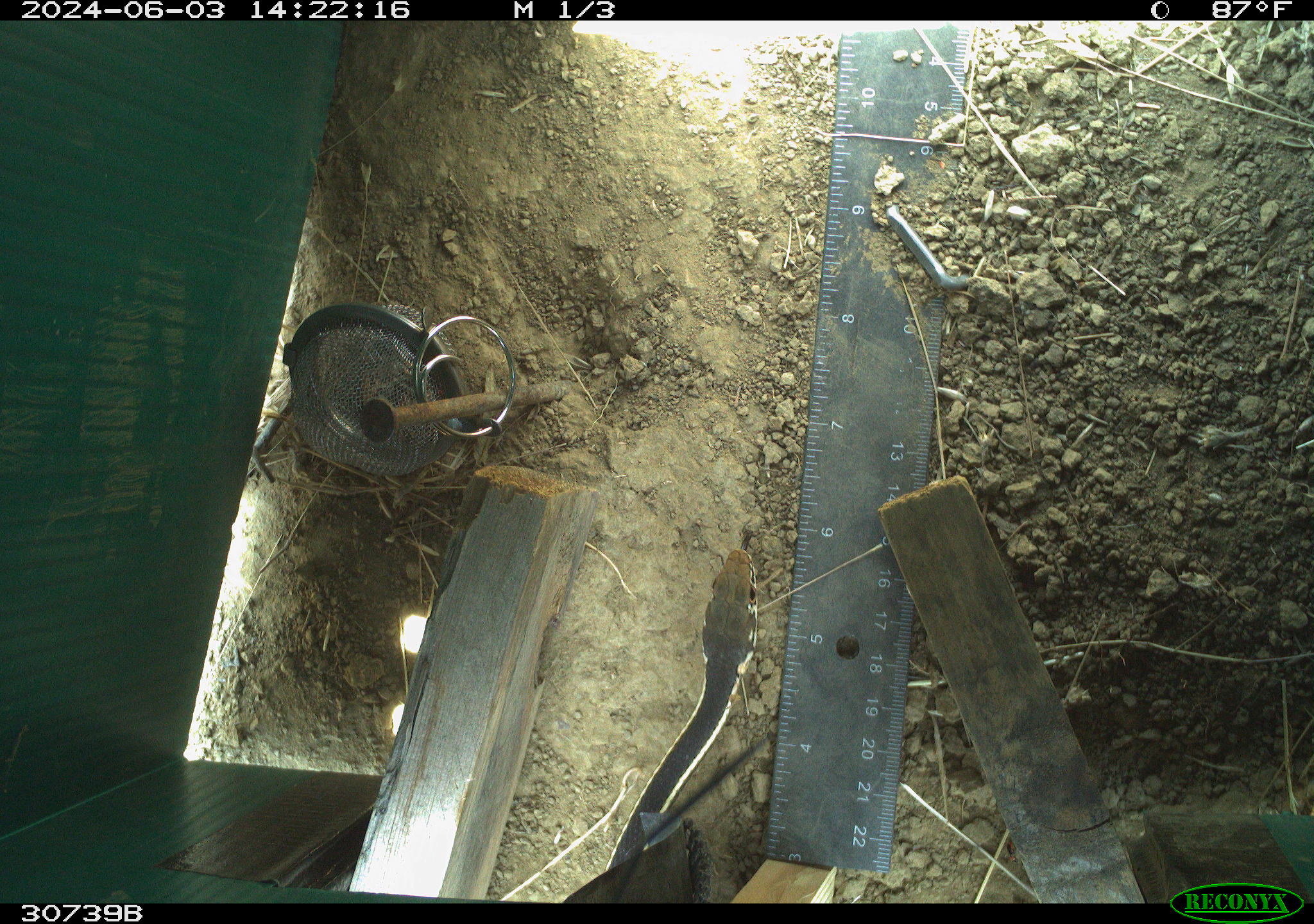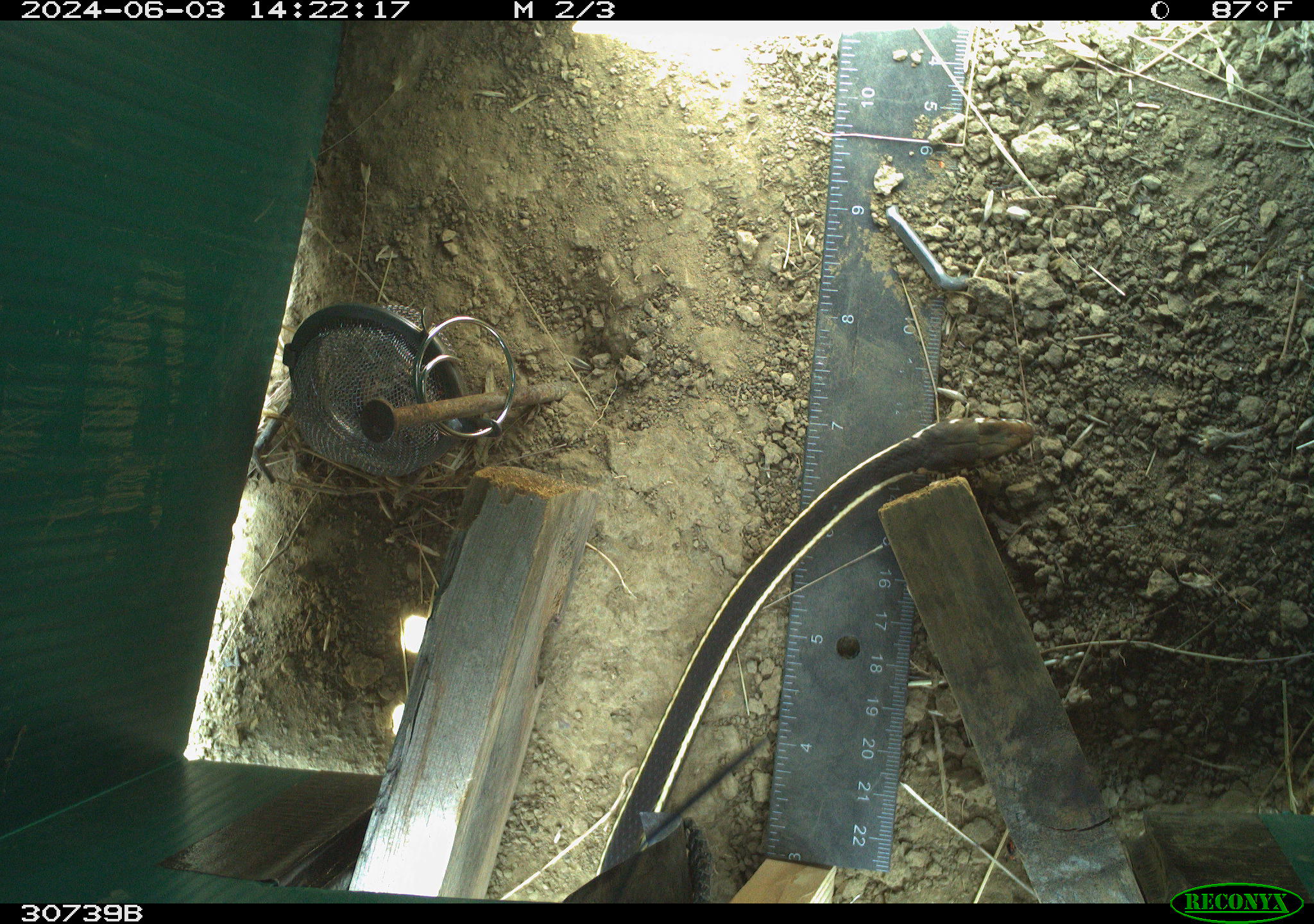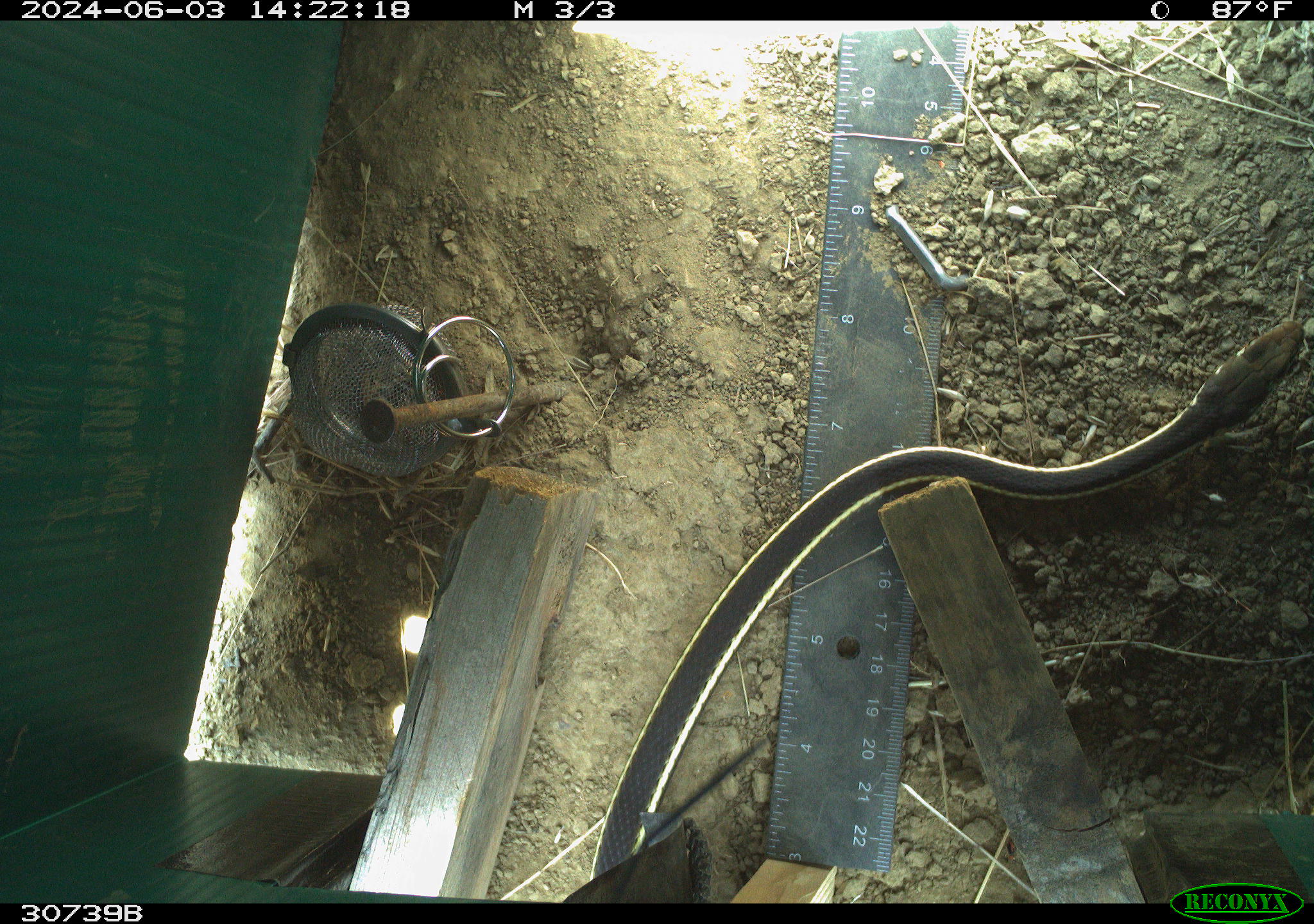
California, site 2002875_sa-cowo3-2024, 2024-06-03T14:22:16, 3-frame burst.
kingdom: Animalia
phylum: Chordata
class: Reptilia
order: Squamata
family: Colubridae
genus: Masticophis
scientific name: Masticophis lateralis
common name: striped racer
Striped racer (Masticophis lateralis).